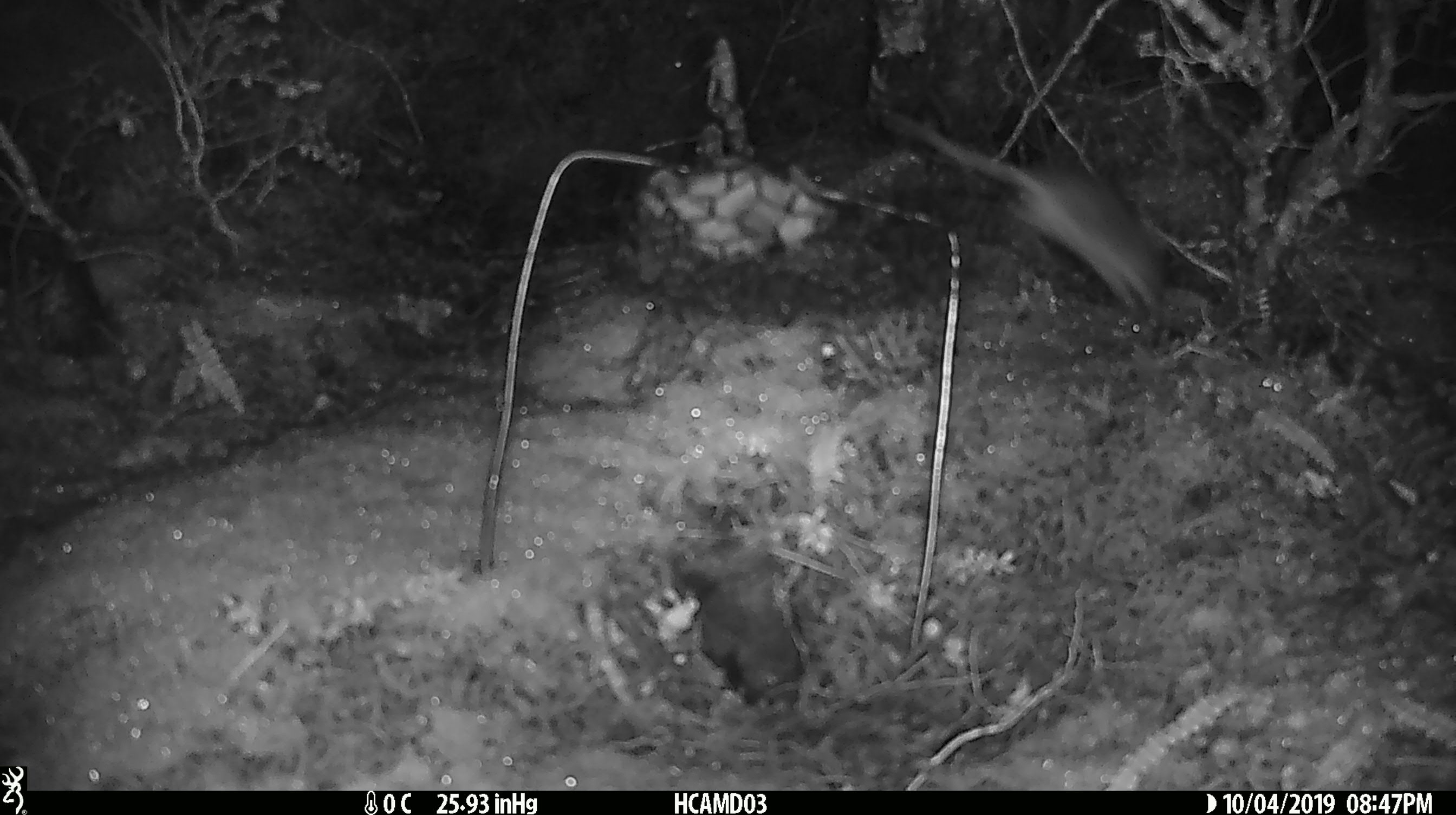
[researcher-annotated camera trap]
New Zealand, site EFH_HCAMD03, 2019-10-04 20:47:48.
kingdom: Animalia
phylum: Chordata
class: Mammalia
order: Rodentia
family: Muridae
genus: Mus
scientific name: Mus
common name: mouse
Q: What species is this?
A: Mouse (Mus).